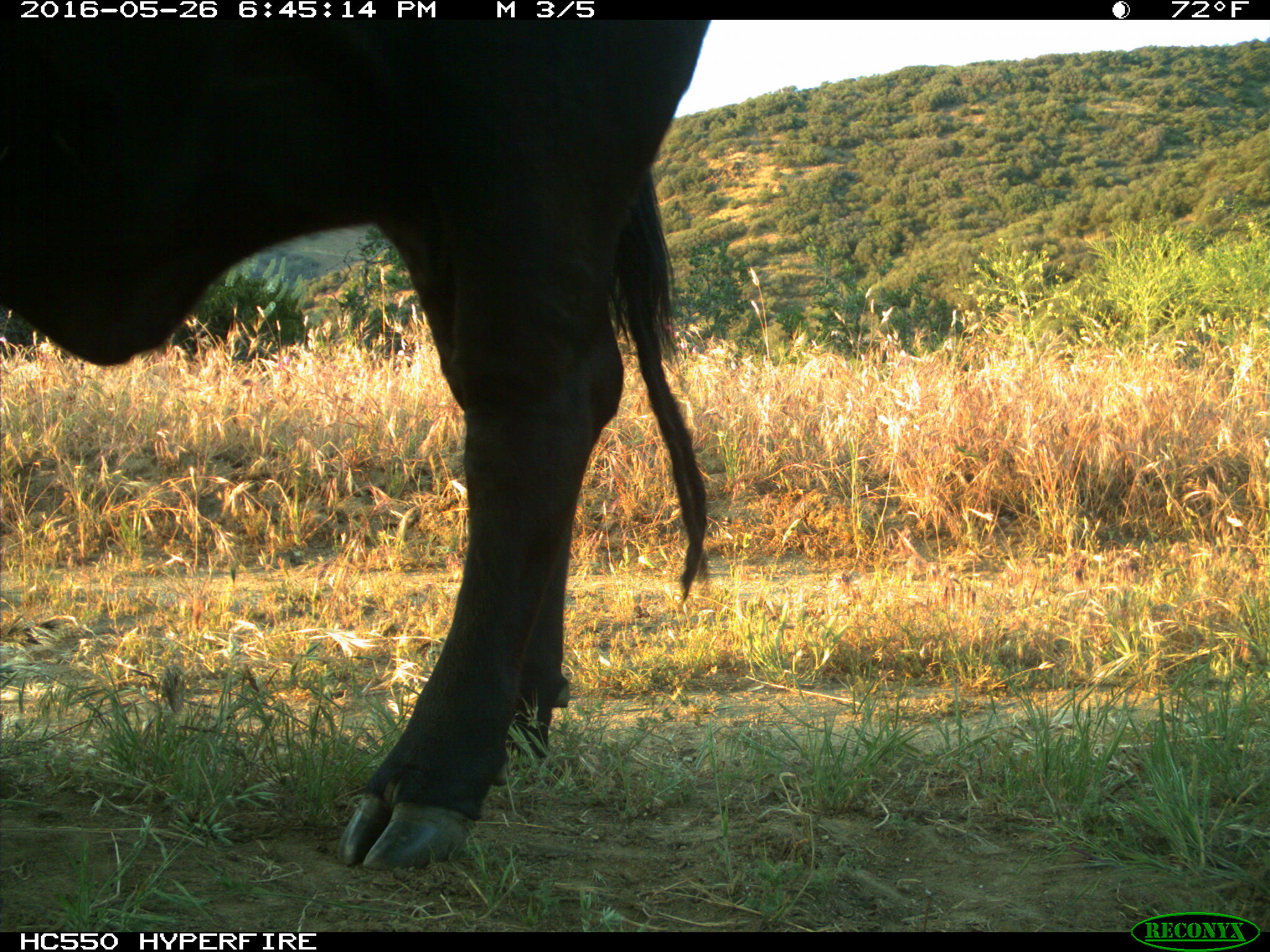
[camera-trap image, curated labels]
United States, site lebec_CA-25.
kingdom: Animalia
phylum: Chordata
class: Mammalia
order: Artiodactyla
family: Bovidae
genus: Bos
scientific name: Bos taurus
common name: domestic cow